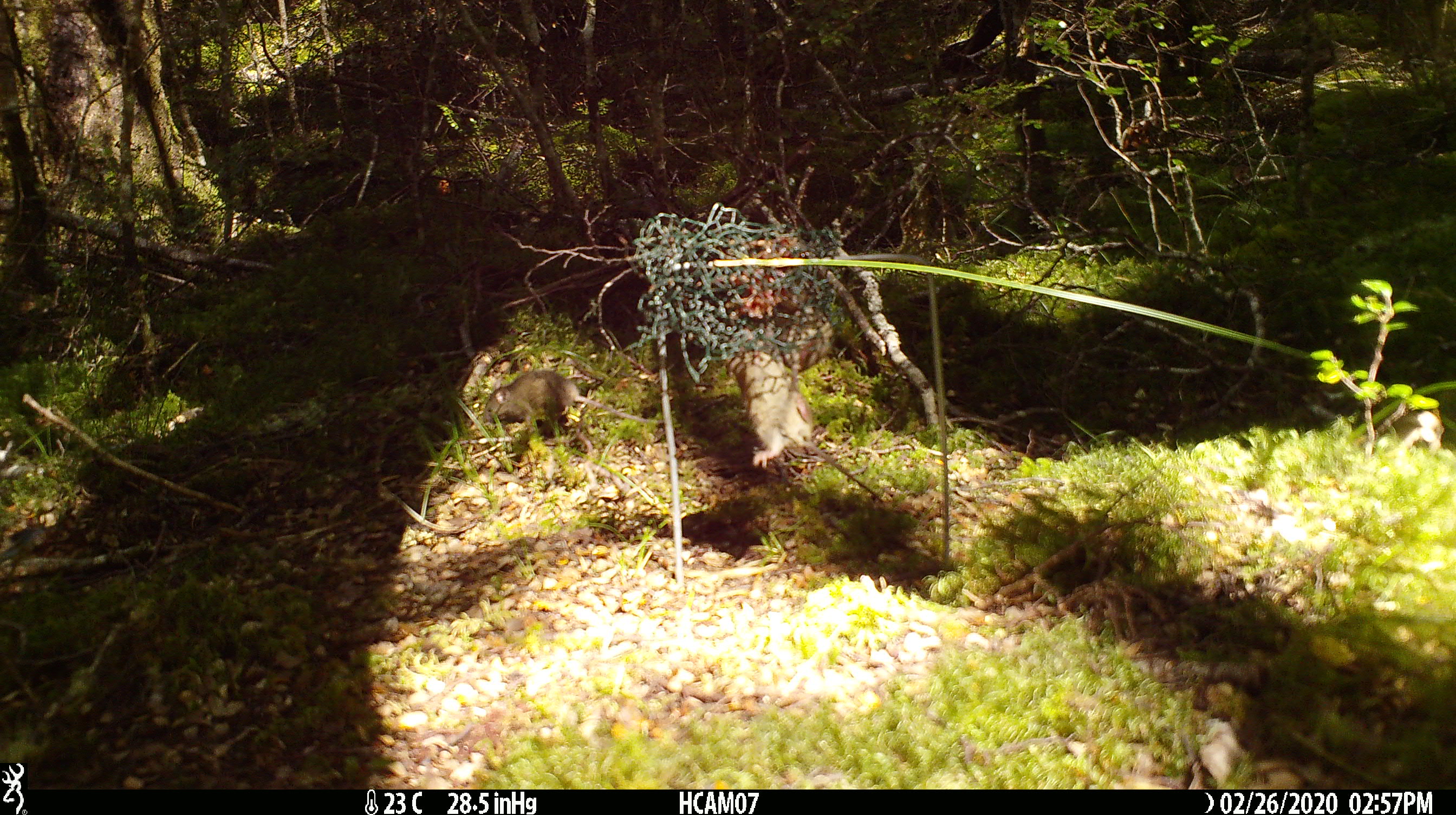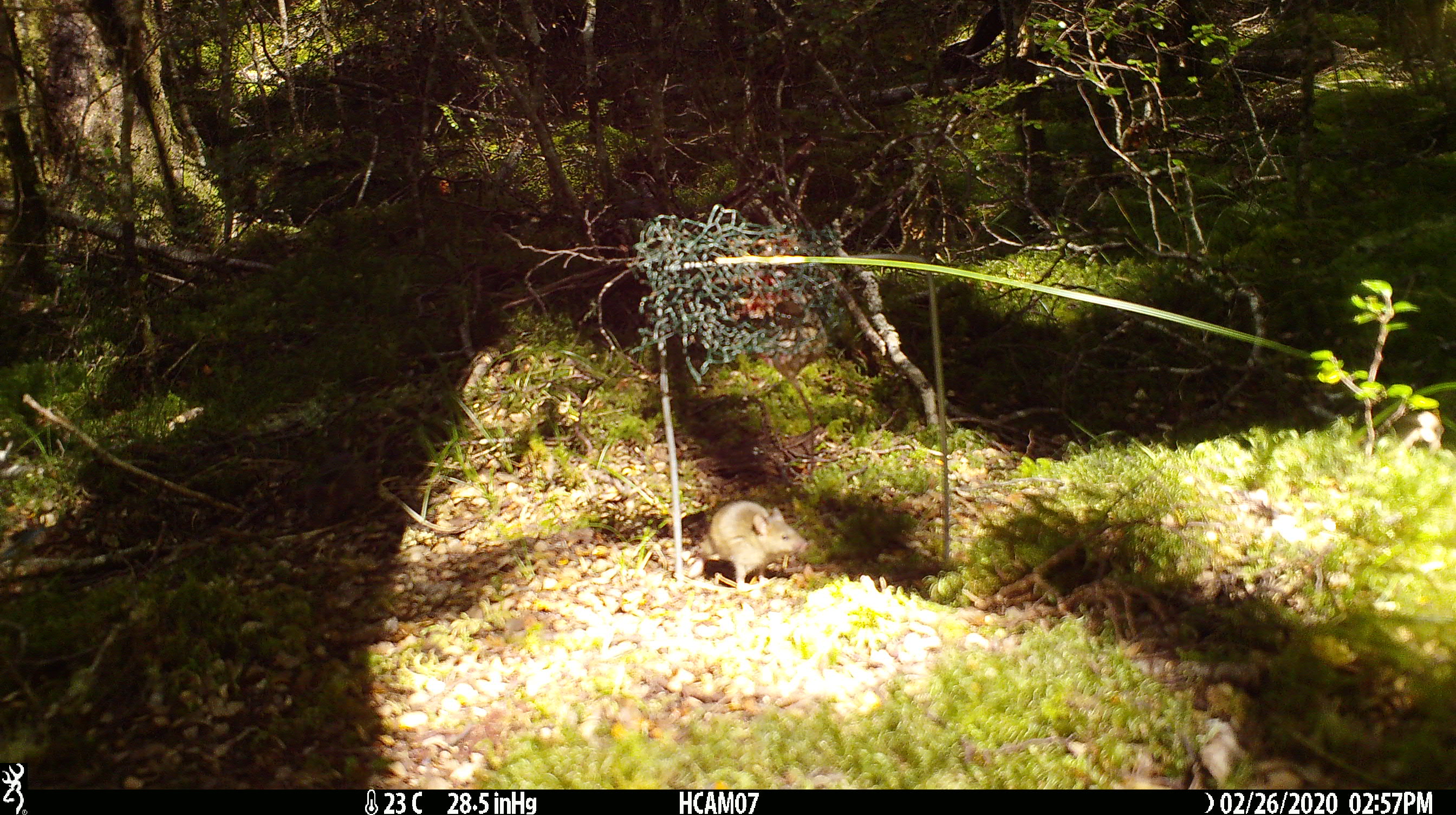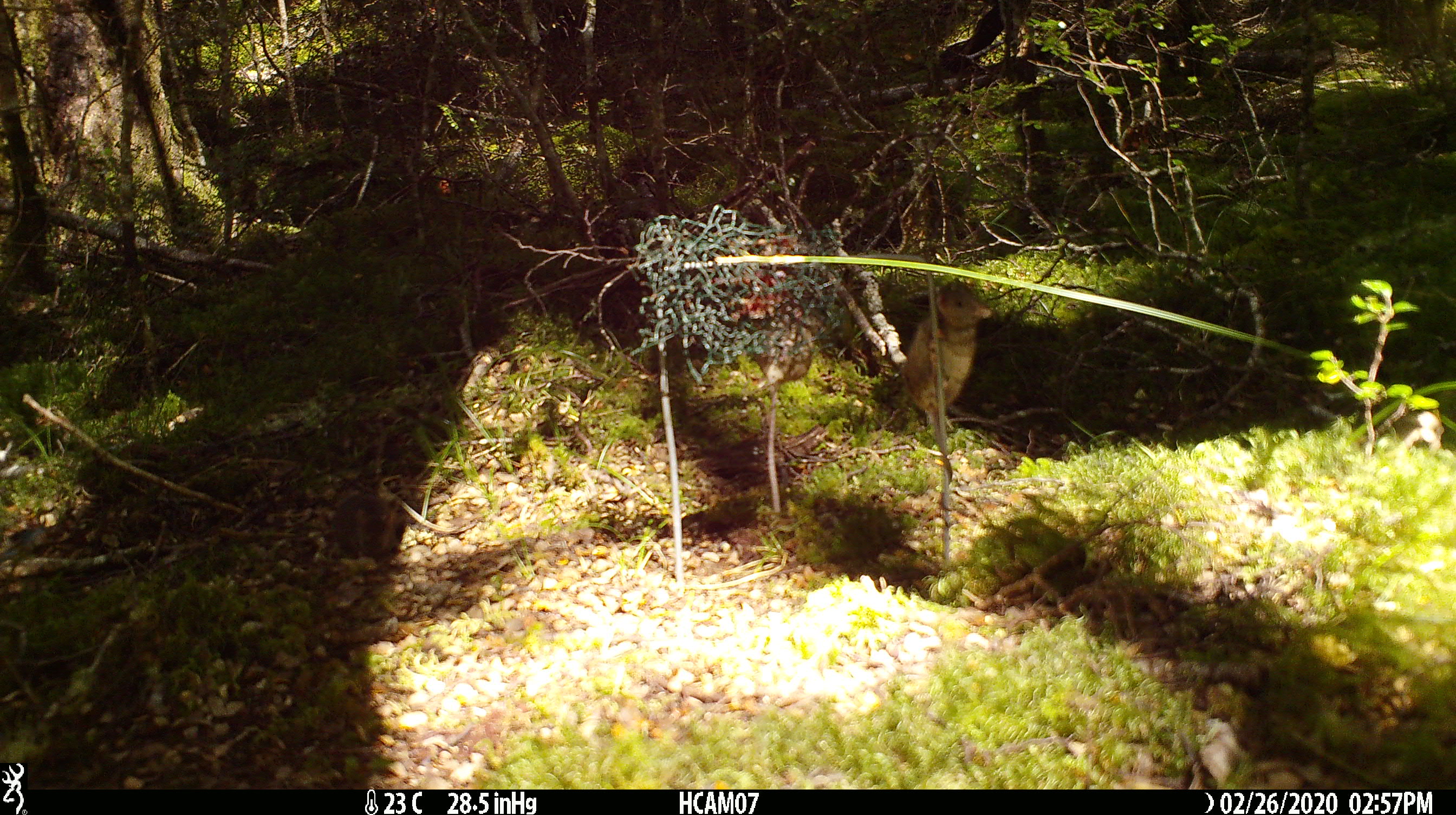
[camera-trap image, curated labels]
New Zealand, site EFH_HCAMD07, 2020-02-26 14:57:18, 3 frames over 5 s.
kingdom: Animalia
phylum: Chordata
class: Mammalia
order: Rodentia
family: Muridae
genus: Mus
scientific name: Mus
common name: mouse